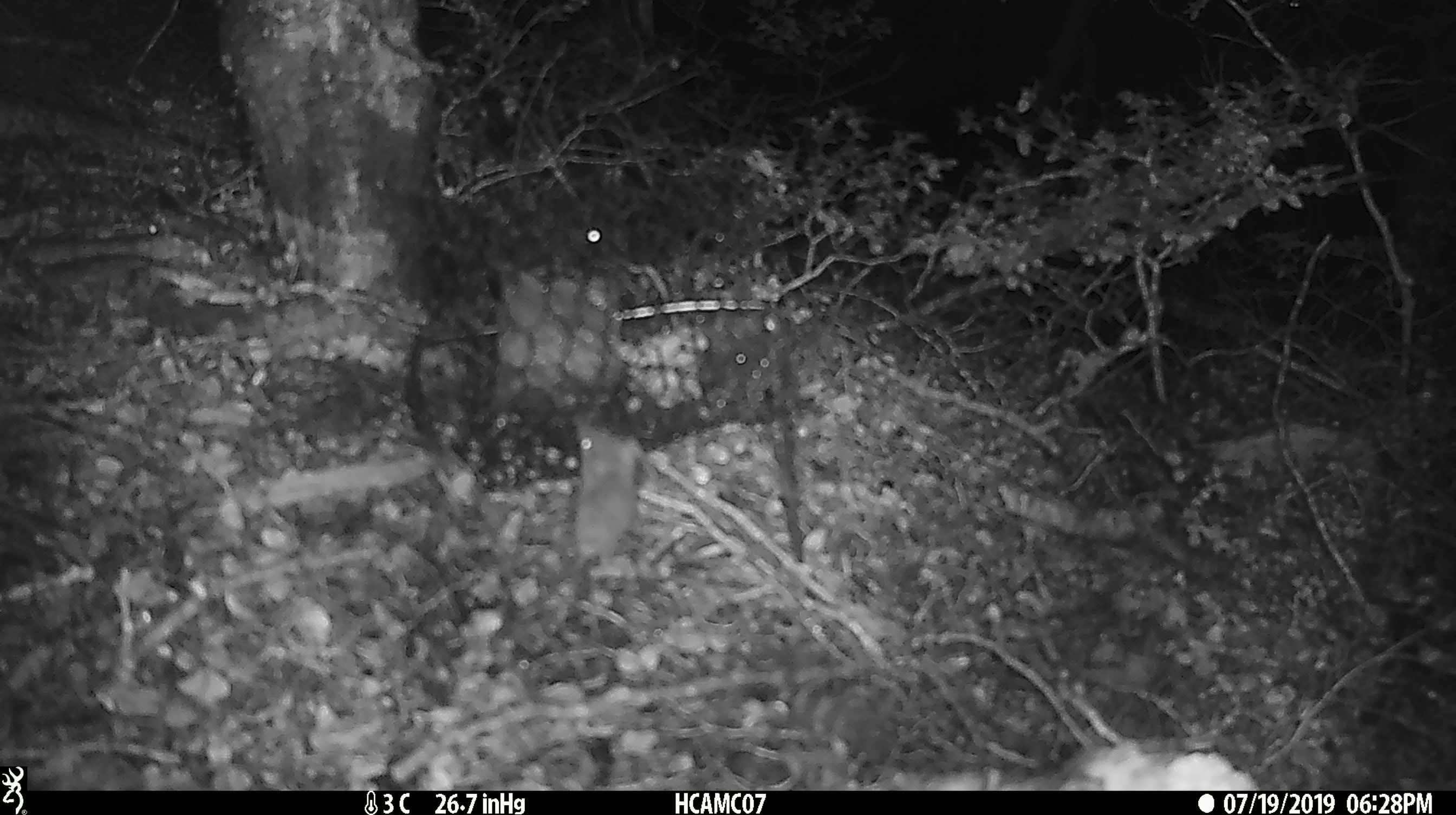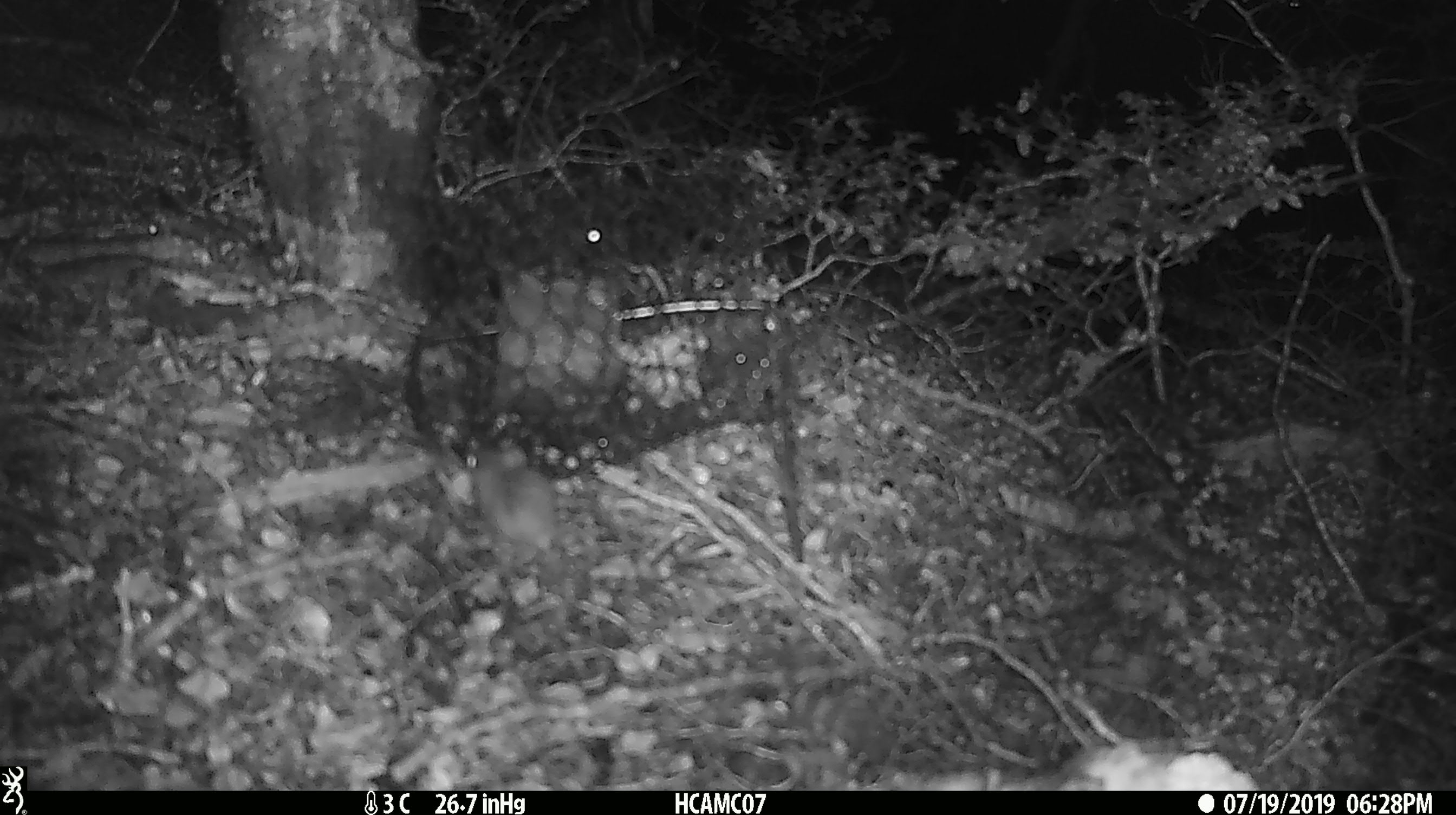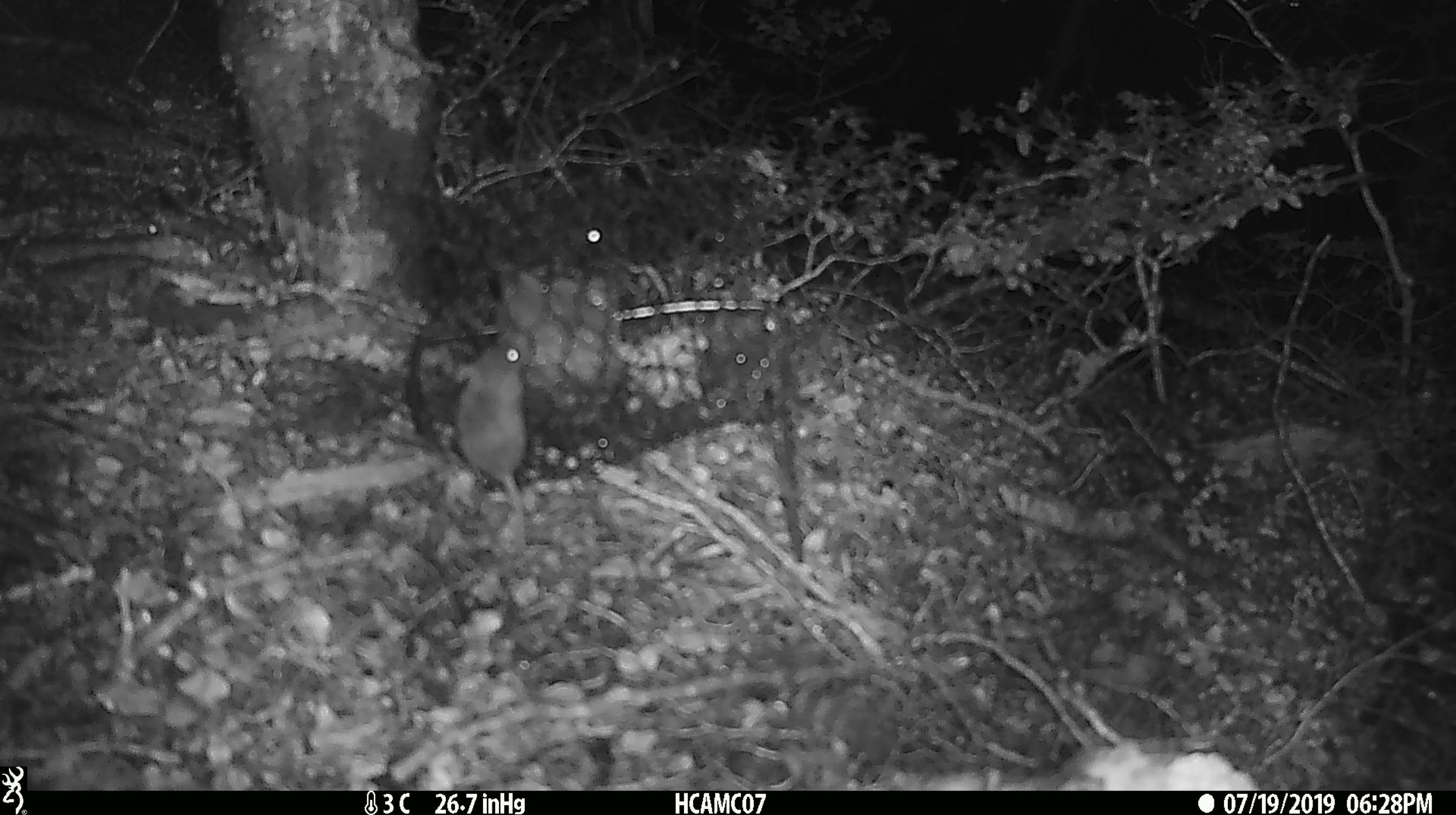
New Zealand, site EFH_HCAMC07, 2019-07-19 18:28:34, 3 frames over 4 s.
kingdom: Animalia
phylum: Chordata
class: Mammalia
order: Rodentia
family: Muridae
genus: Mus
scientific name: Mus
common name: mouse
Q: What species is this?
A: Mouse (Mus).